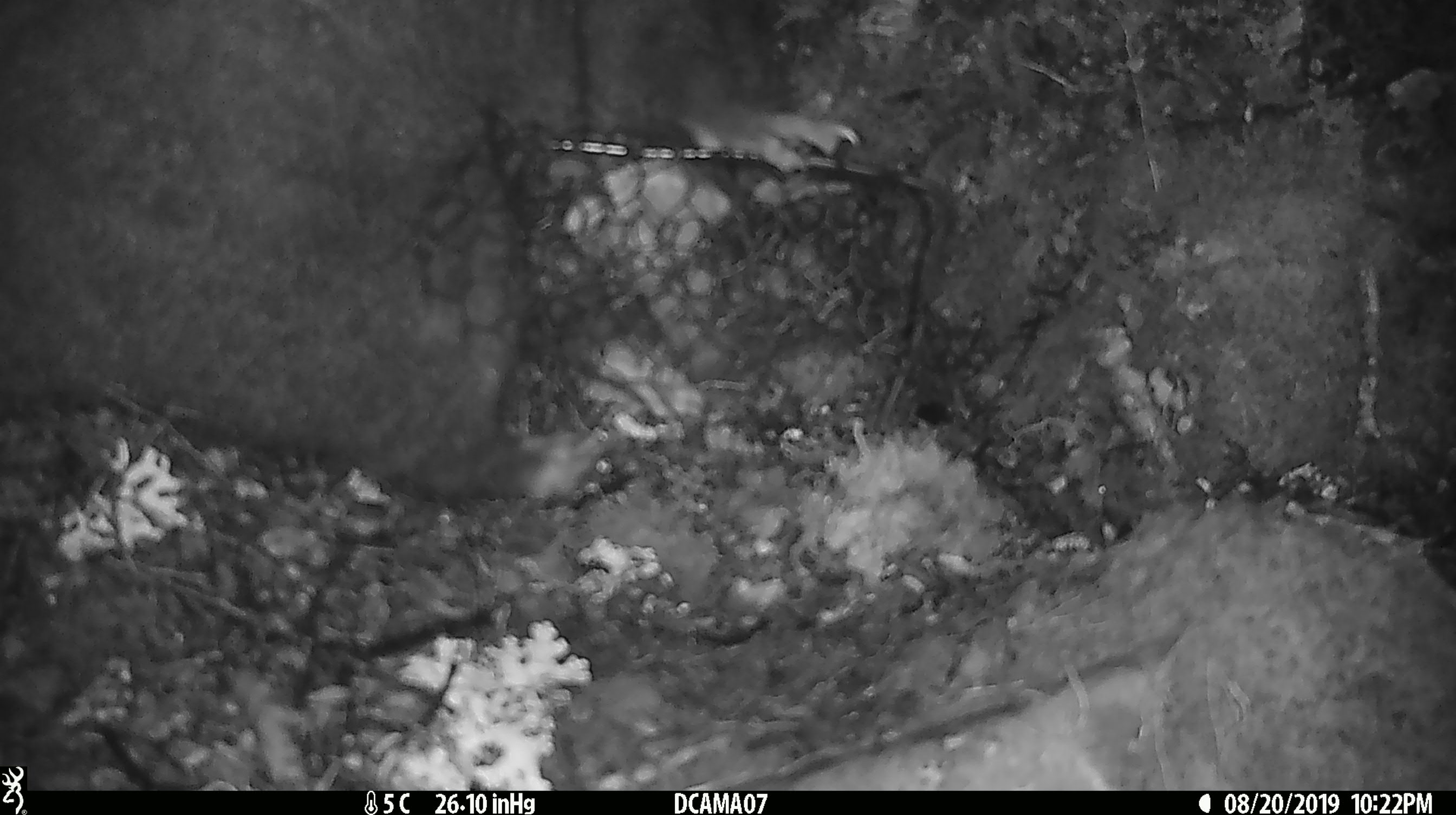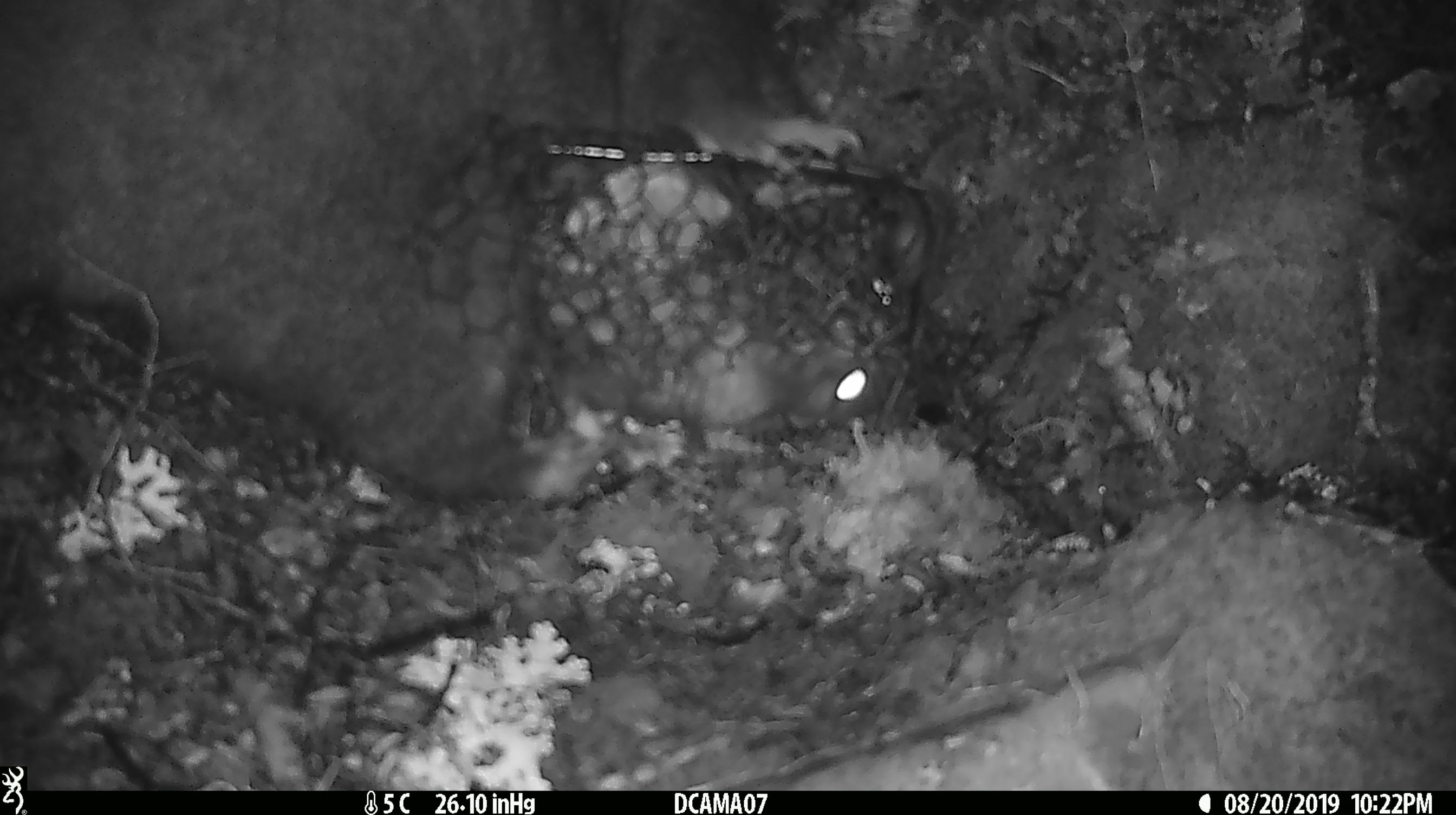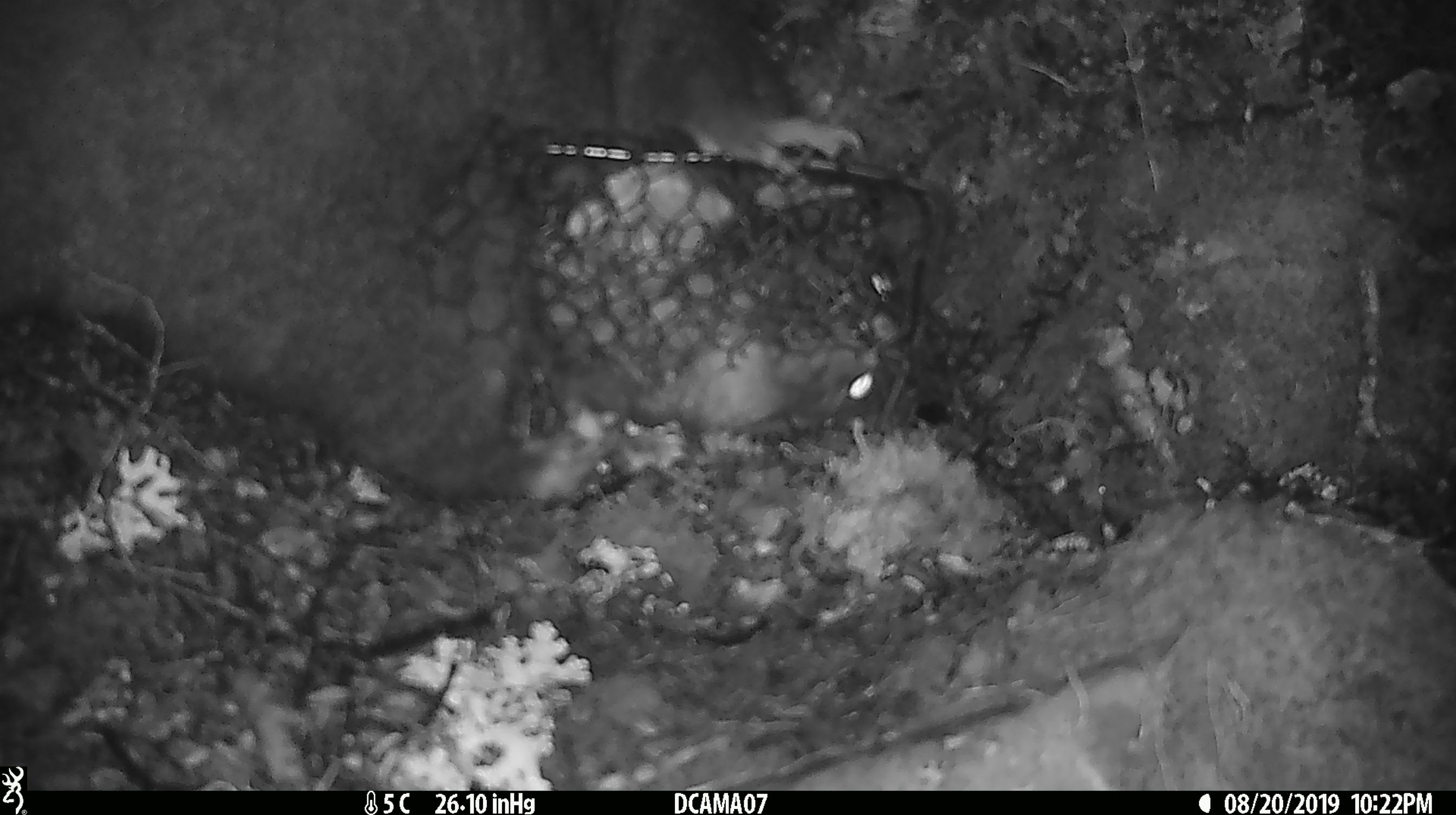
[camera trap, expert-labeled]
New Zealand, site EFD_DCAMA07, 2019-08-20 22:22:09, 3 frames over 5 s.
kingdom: Animalia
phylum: Chordata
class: Mammalia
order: Diprotodontia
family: Phalangeridae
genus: Trichosurus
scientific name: Trichosurus vulpecula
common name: common brushtail possum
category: possum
Possum (common brushtail possum) (Trichosurus vulpecula).